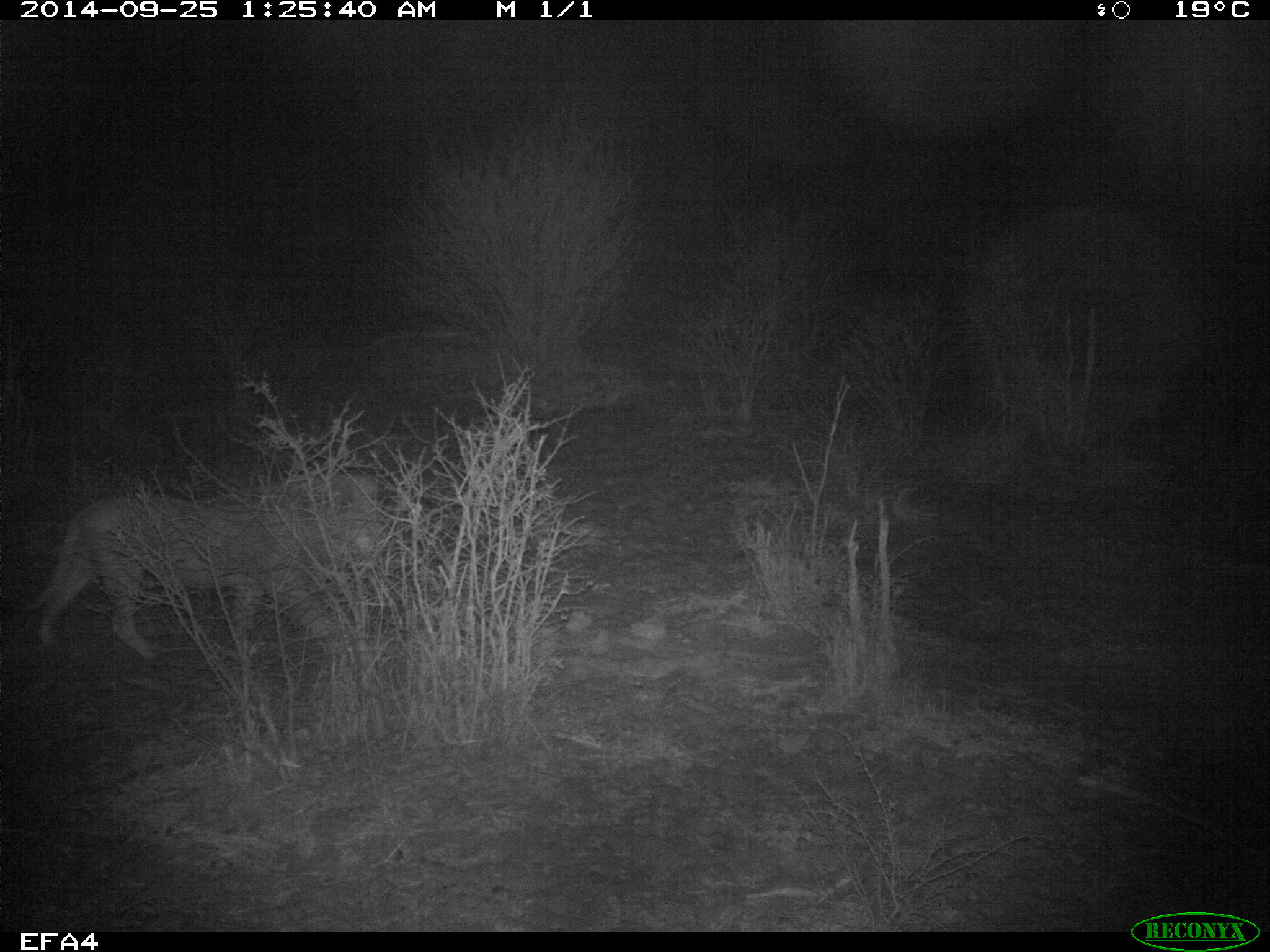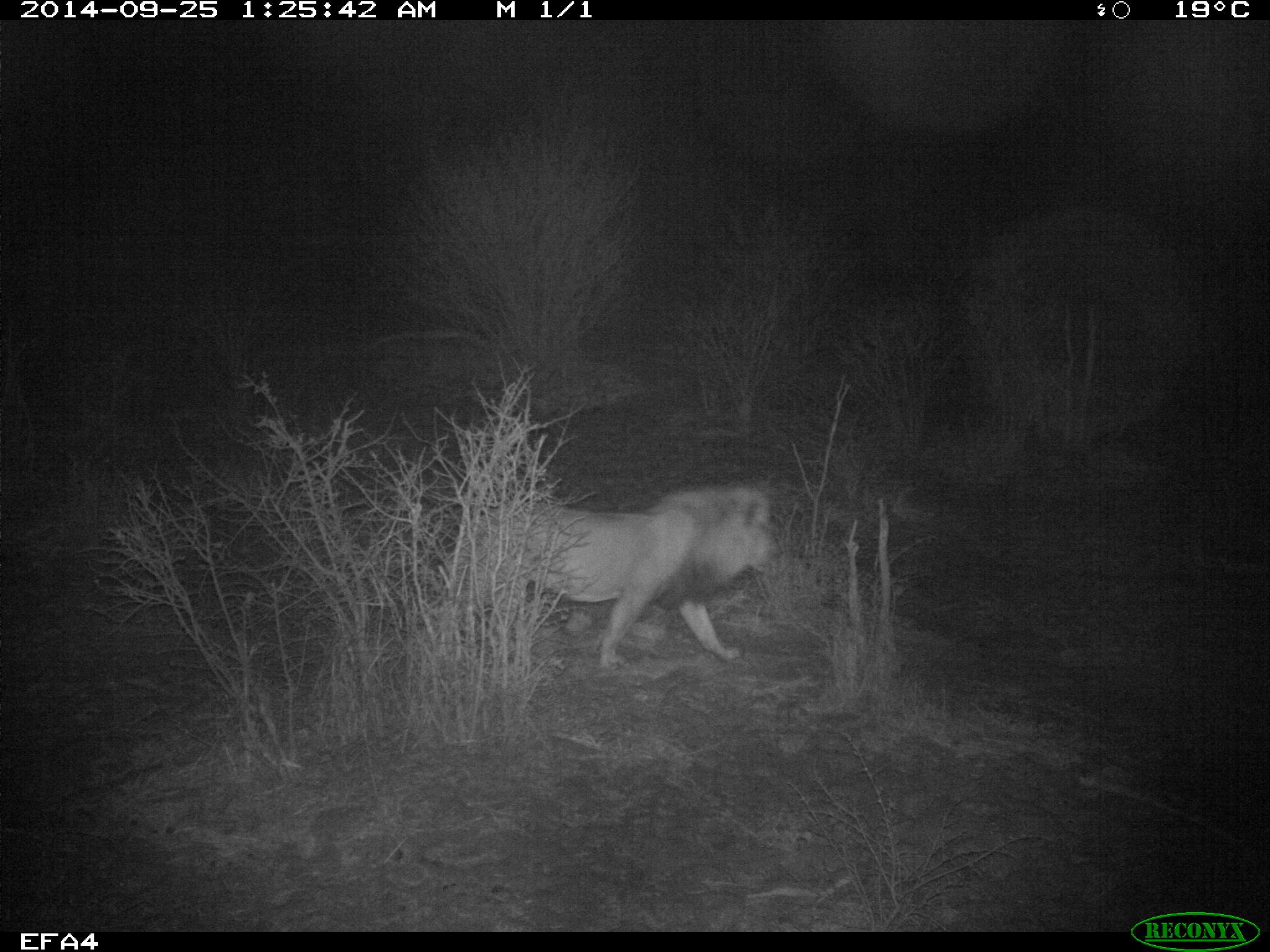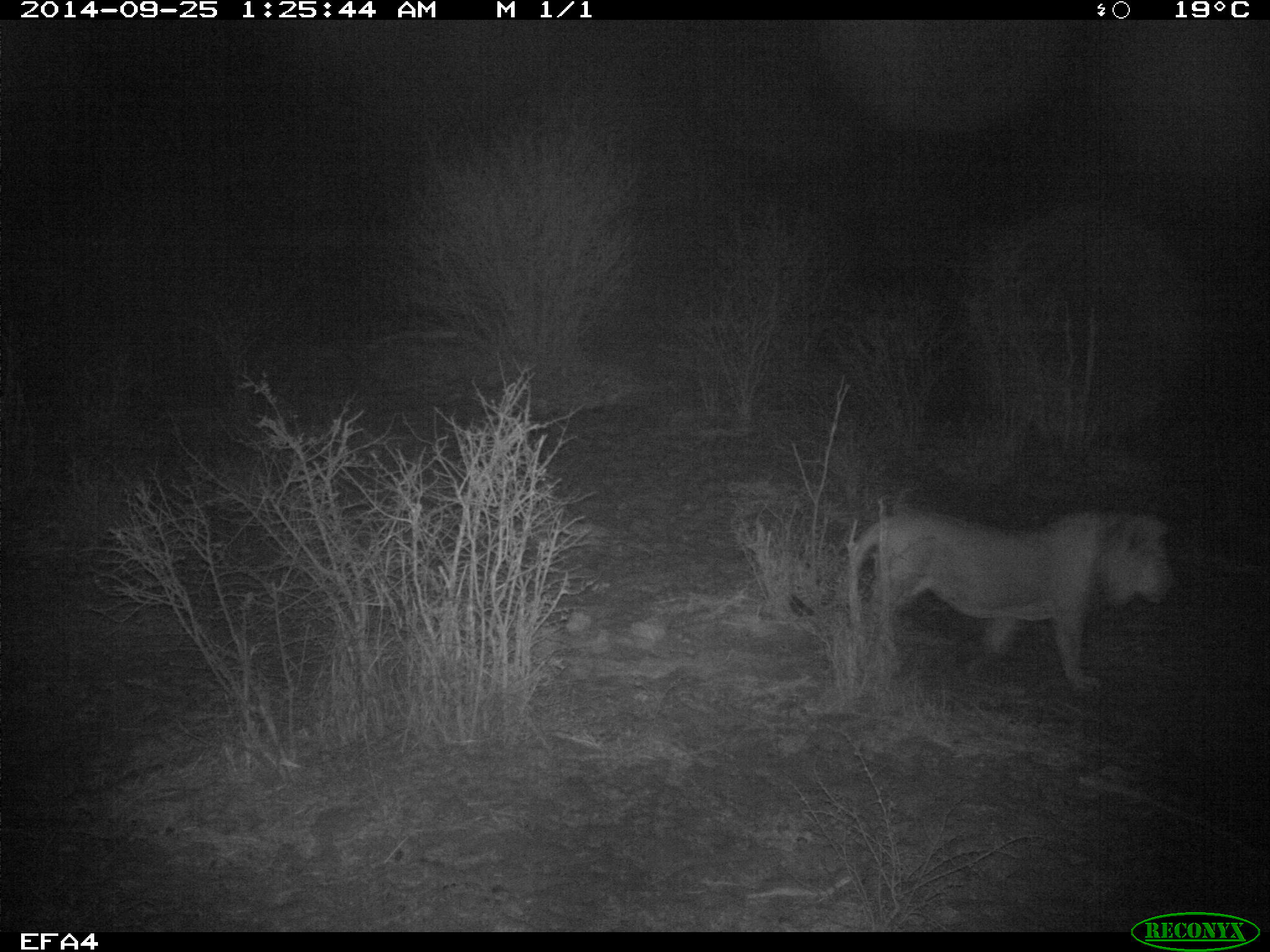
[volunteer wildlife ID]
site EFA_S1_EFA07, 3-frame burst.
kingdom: Animalia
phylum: Chordata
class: Mammalia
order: Carnivora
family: Felidae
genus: Panthera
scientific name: Panthera leo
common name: lion male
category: lionmale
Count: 1.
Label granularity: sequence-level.